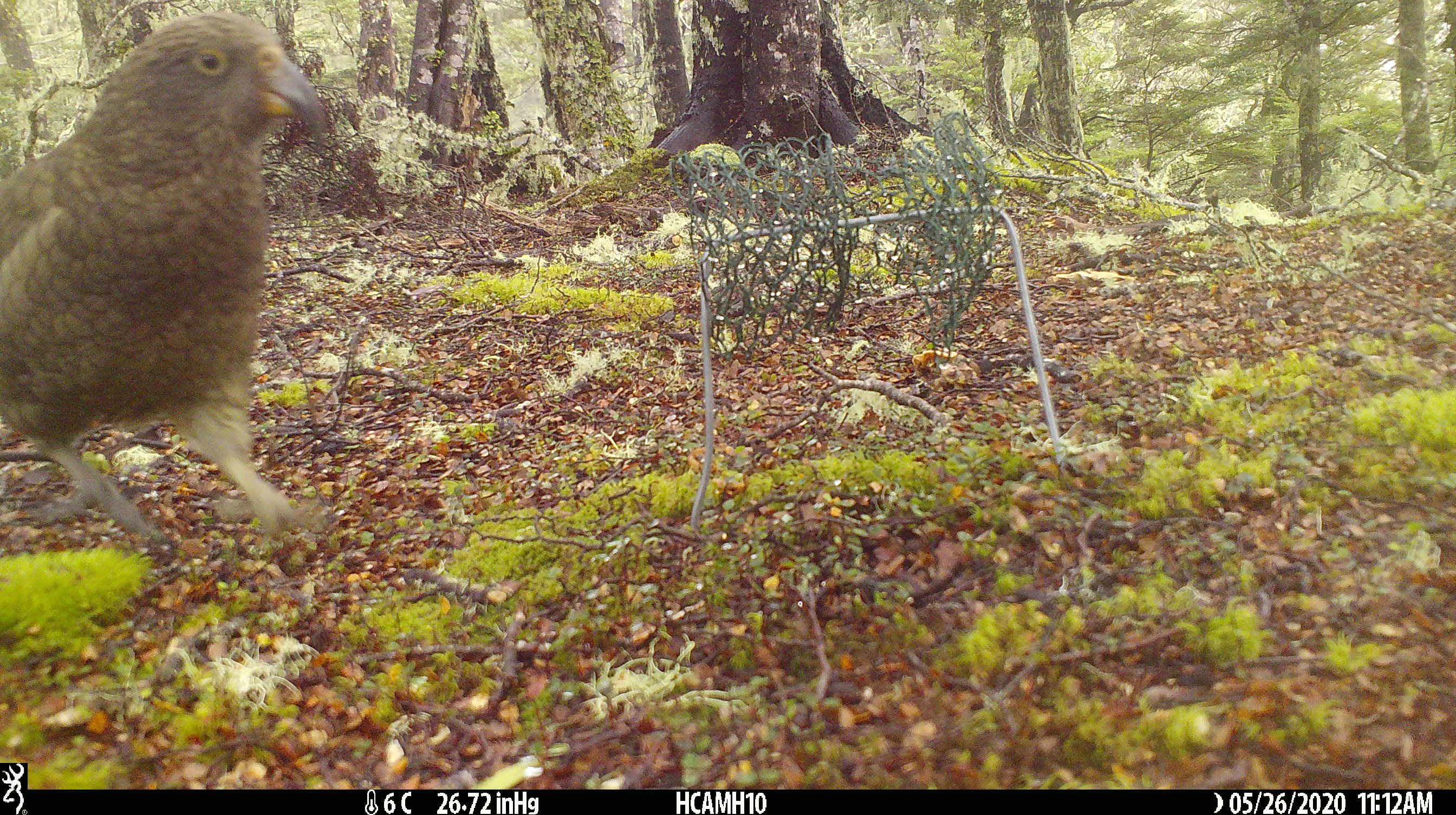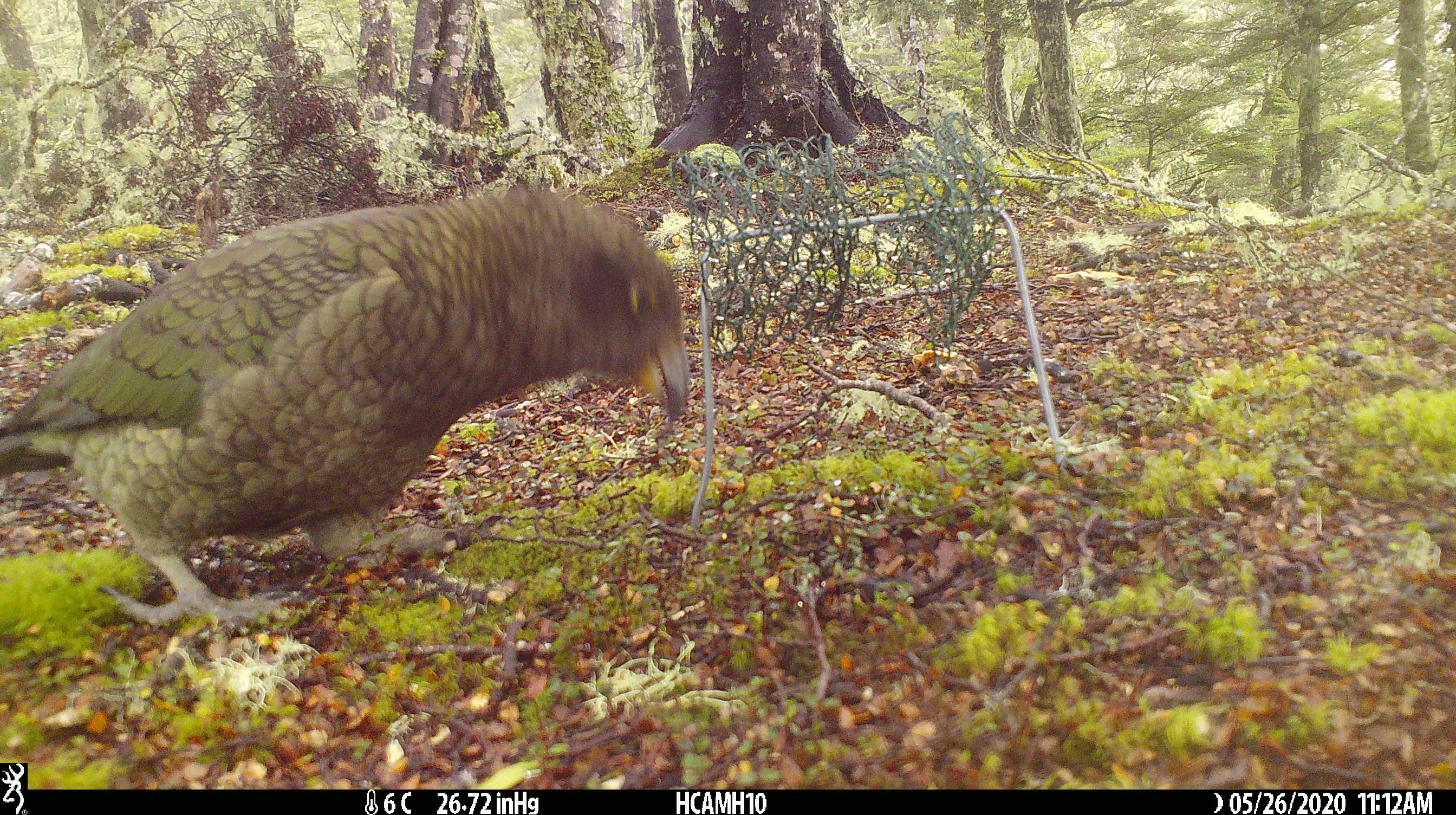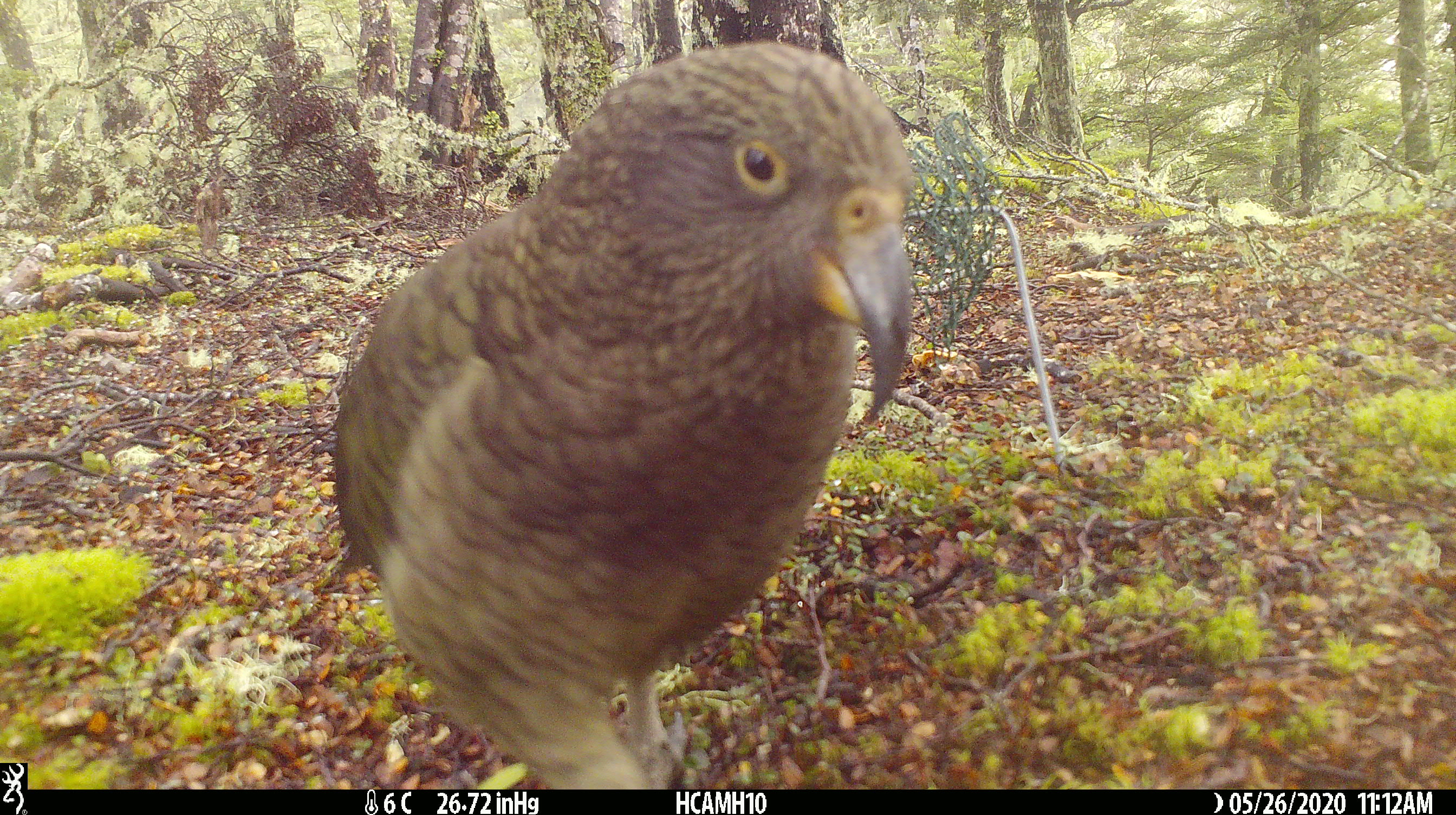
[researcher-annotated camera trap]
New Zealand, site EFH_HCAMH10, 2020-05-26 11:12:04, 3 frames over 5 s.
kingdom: Animalia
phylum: Chordata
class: Aves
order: Psittaciformes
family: Strigopidae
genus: Nestor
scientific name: Nestor notabilis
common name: kea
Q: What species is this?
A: Kea (Nestor notabilis).